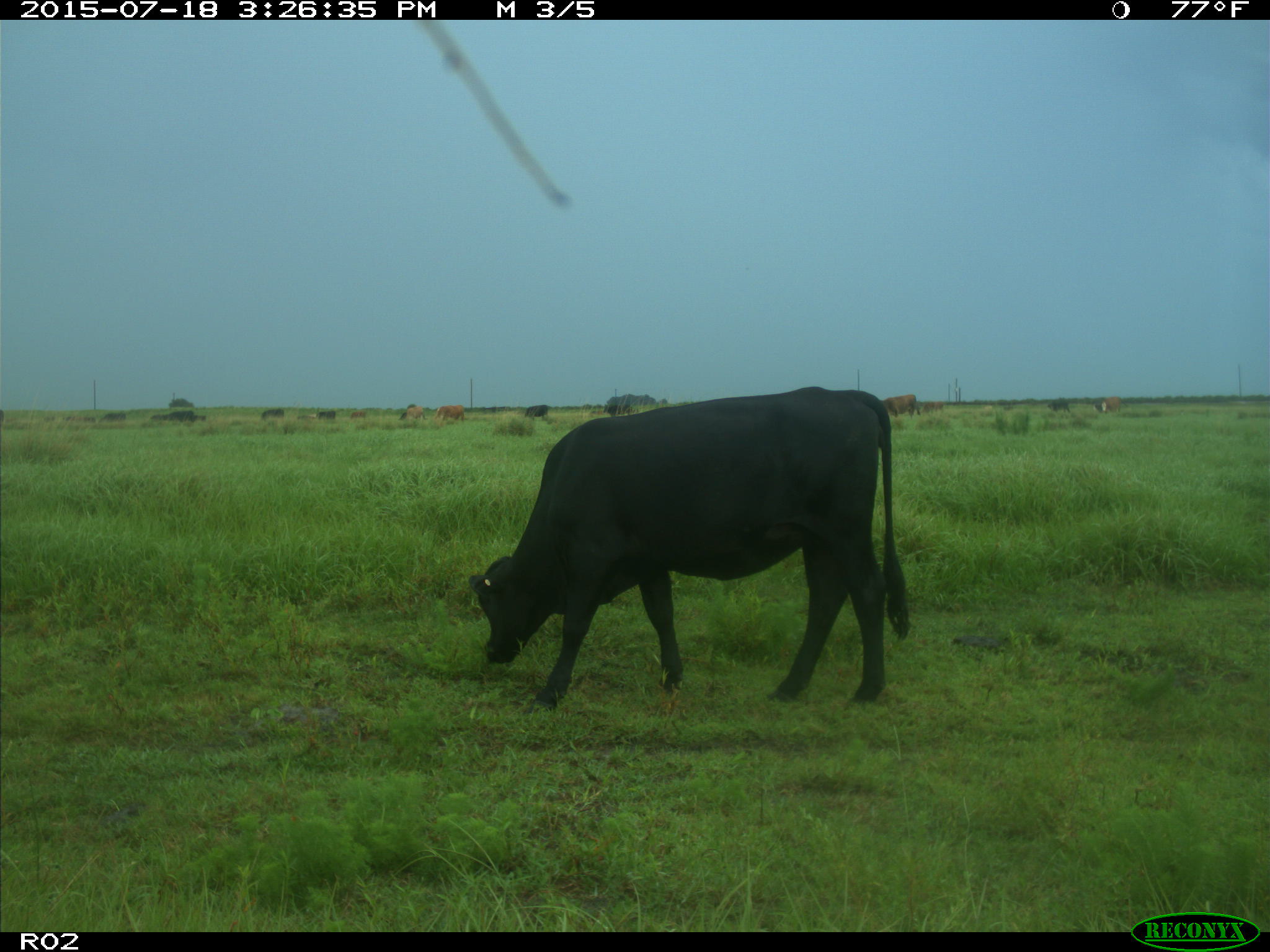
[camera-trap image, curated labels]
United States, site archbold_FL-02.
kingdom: Animalia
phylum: Chordata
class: Mammalia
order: Artiodactyla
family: Bovidae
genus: Bos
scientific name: Bos taurus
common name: domestic cow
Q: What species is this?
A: Bos taurus (domestic cow).